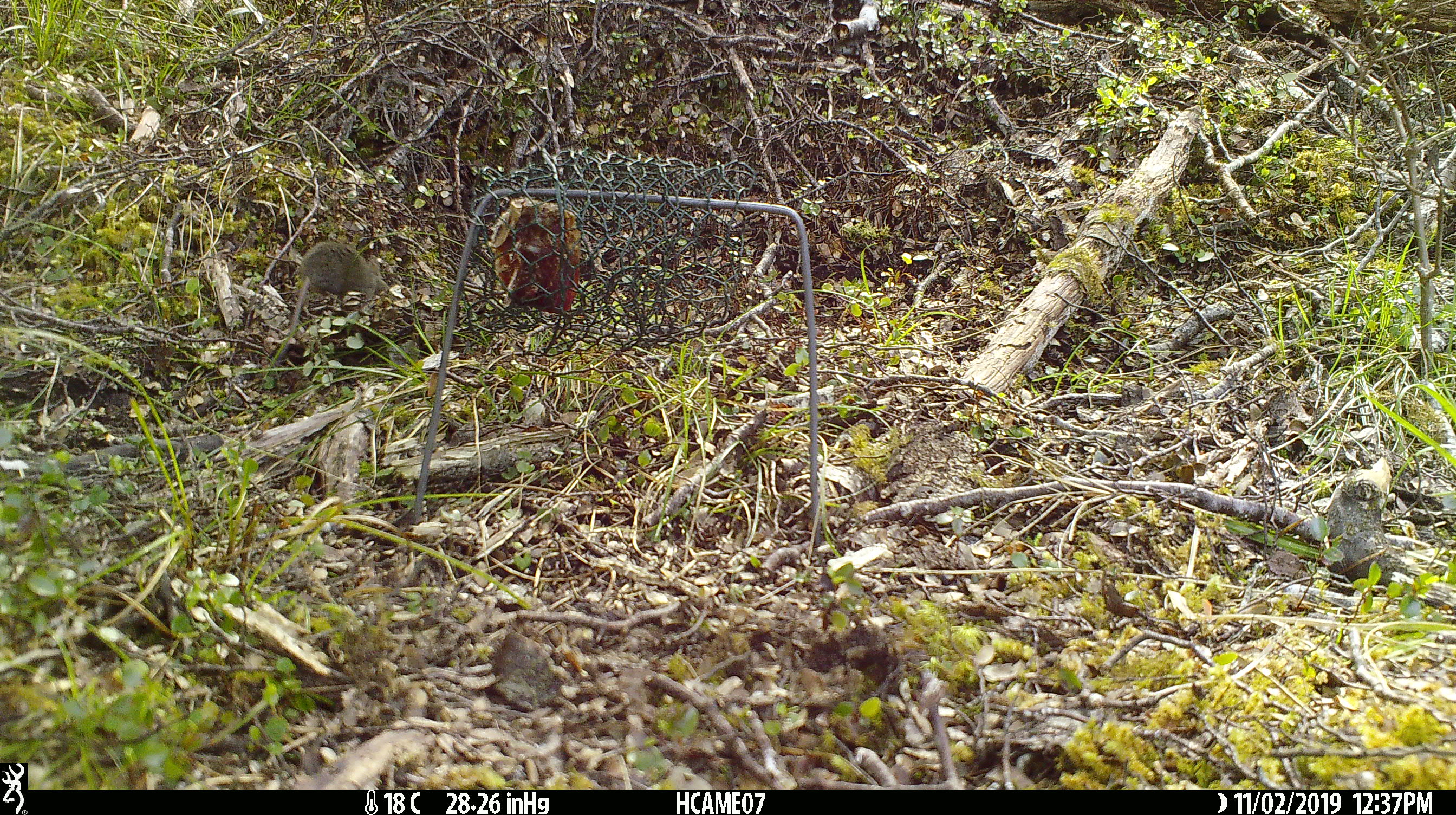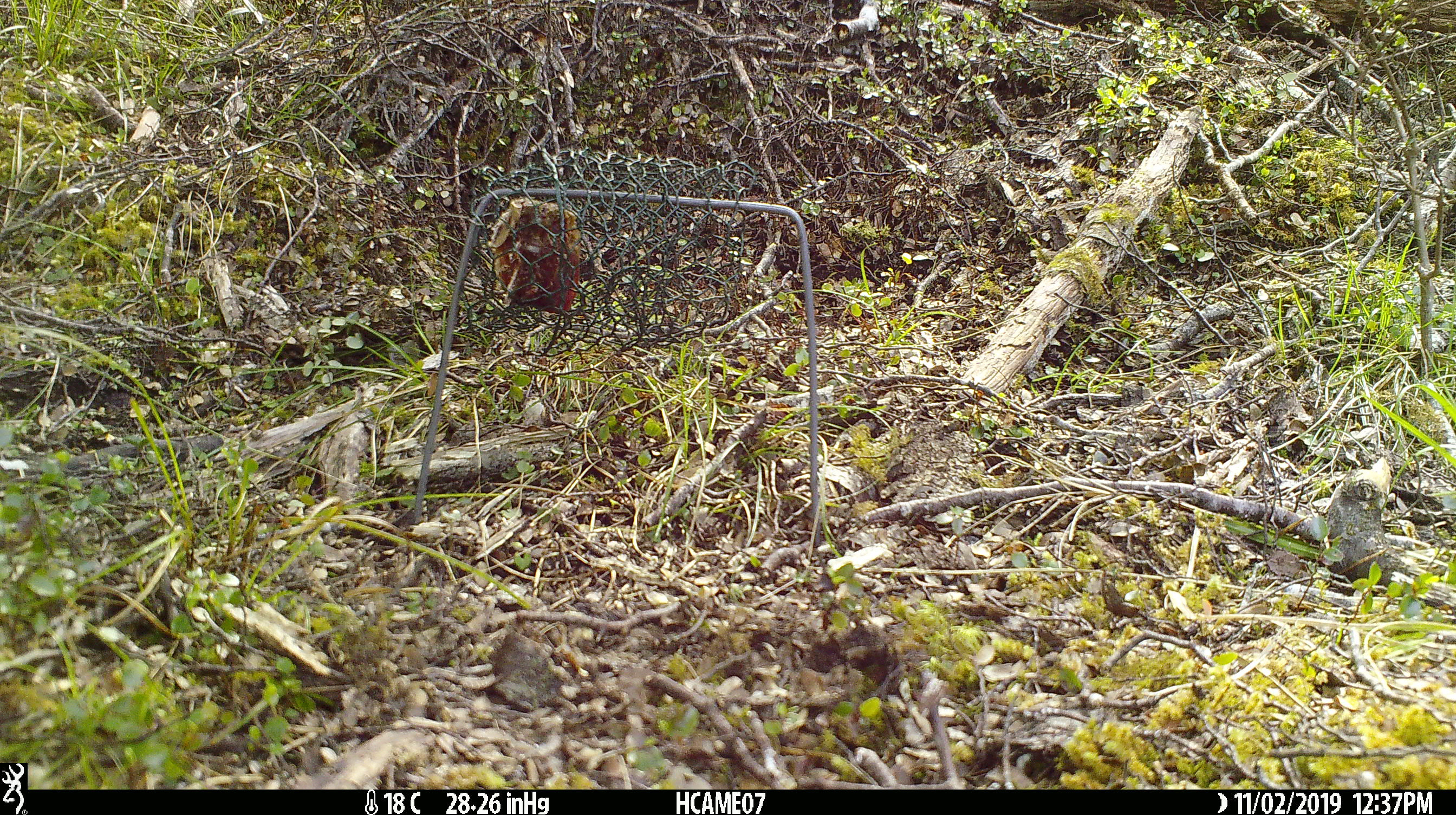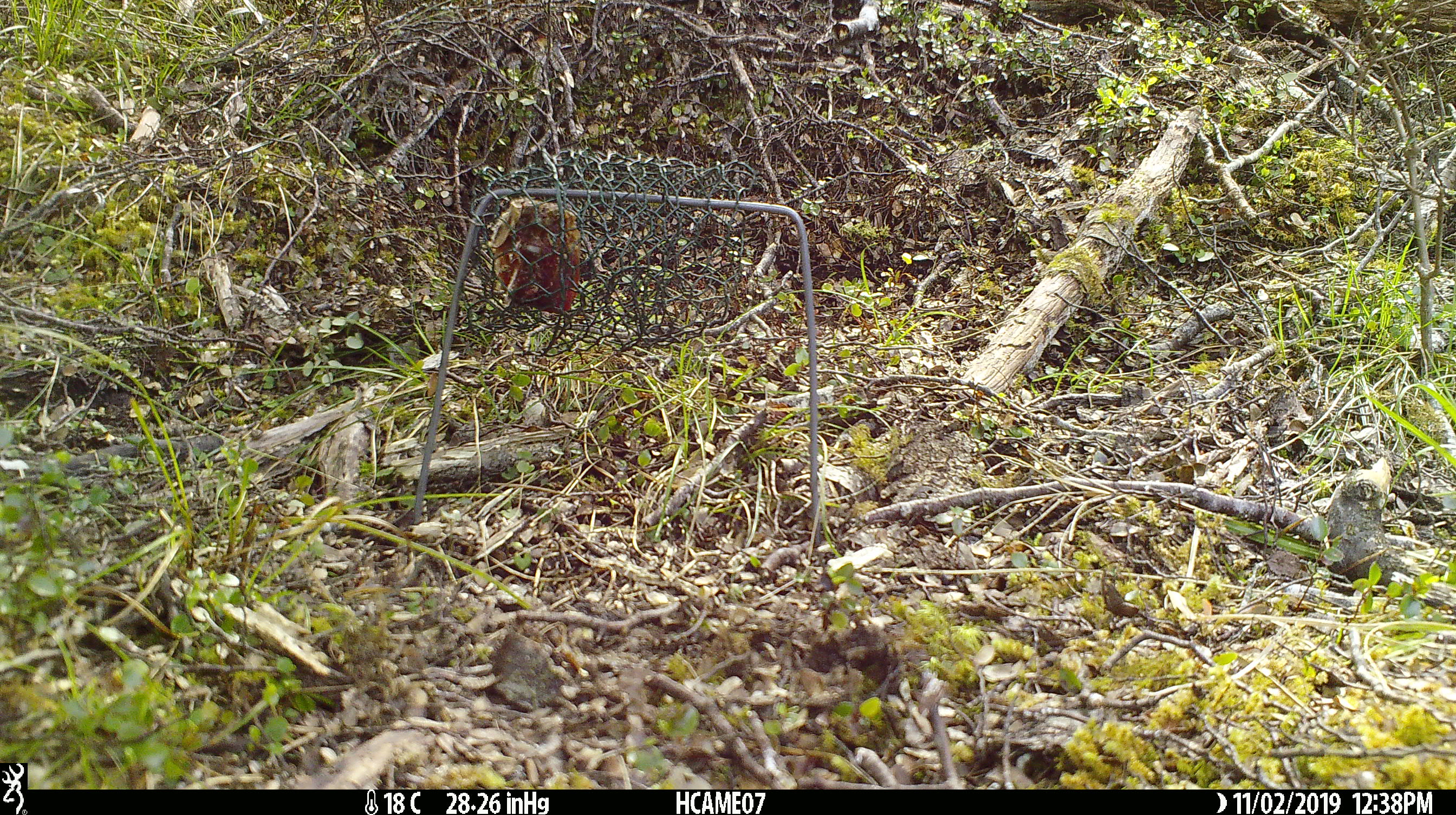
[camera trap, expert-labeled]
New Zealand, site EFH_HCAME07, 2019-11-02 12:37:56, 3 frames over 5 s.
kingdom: Animalia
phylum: Chordata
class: Mammalia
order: Rodentia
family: Muridae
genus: Mus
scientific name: Mus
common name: mouse